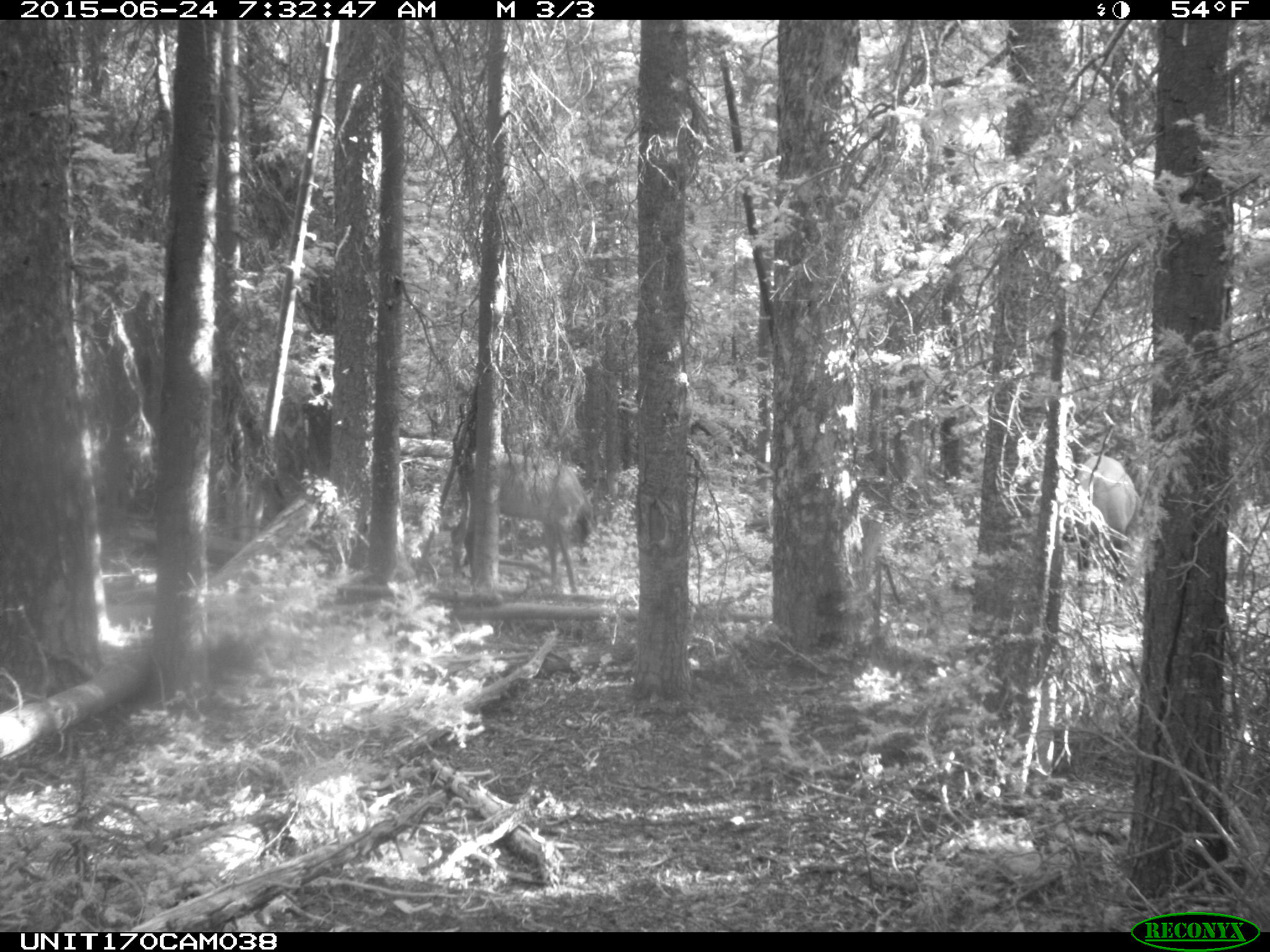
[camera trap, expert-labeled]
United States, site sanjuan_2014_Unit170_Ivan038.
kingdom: Animalia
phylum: Chordata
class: Mammalia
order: Artiodactyla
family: Cervidae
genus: Cervus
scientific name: Cervus elaphus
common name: red deer